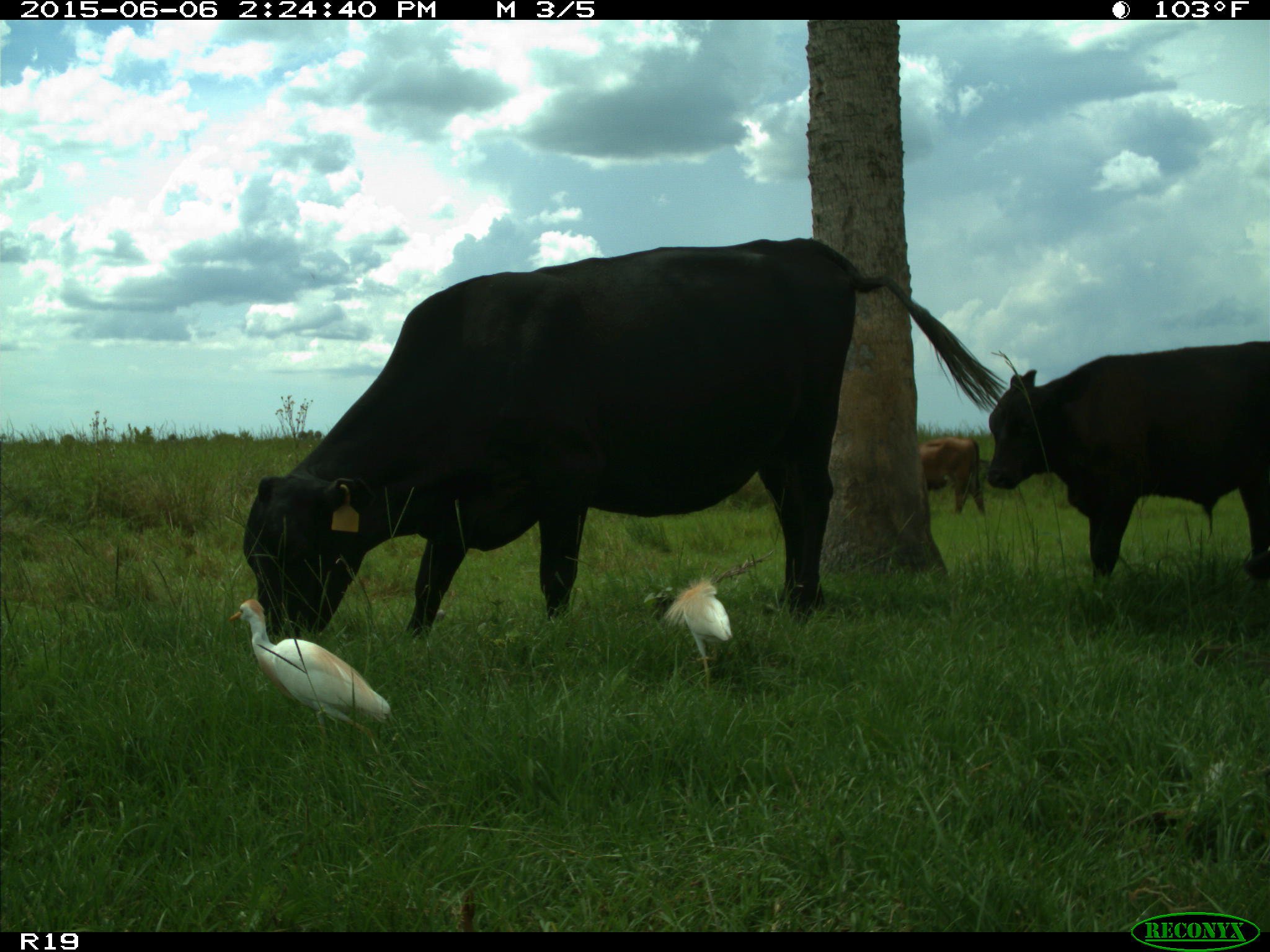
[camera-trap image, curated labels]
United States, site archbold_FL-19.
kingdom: Animalia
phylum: Chordata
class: Mammalia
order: Artiodactyla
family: Bovidae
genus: Bos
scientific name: Bos taurus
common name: domestic cow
Bos taurus (domestic cow).